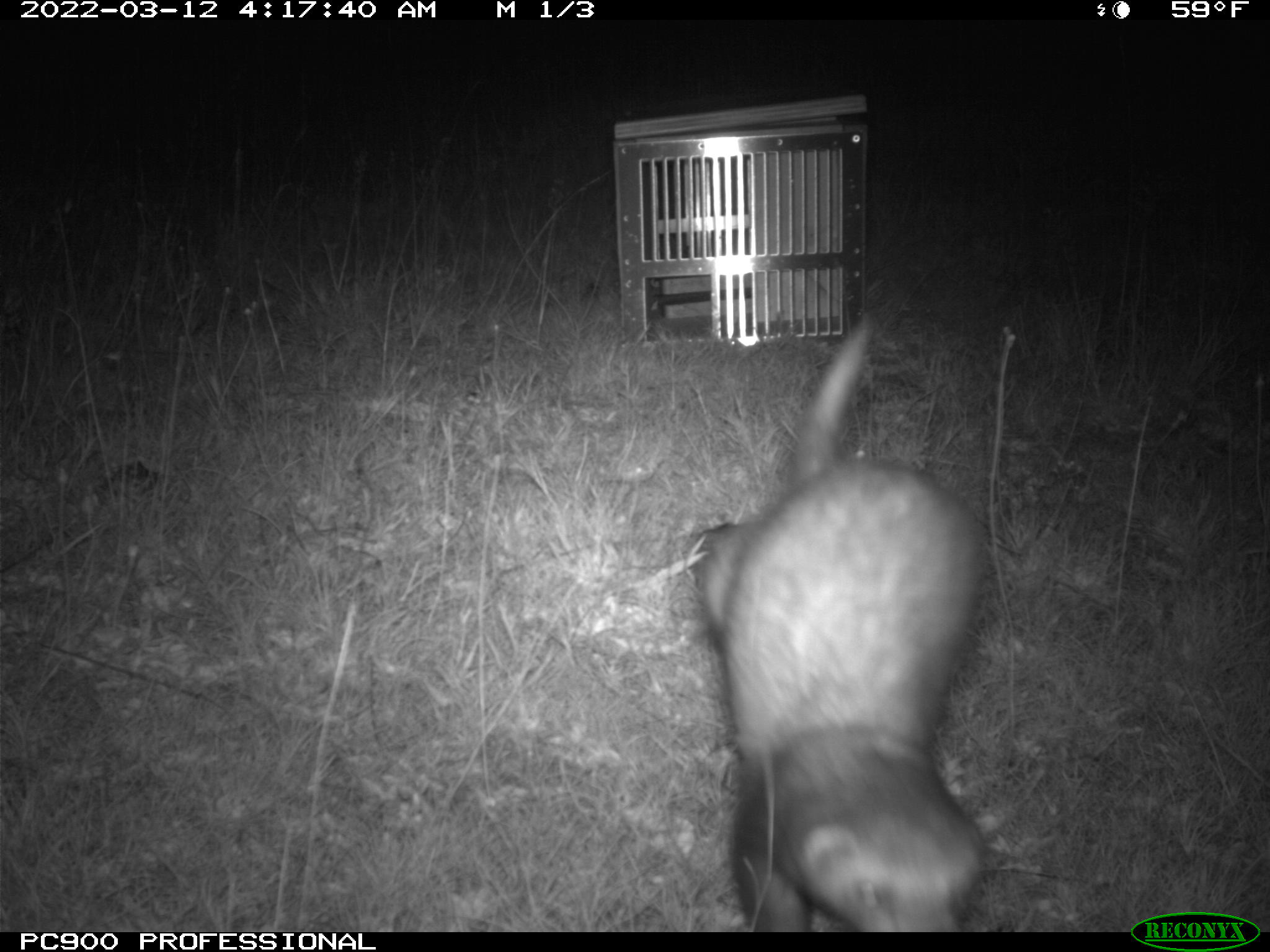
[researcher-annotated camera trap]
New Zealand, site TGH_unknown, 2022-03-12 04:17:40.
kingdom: Animalia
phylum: Chordata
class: Mammalia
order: Carnivora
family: Mustelidae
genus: Mustela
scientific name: Mustela furo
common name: ferret